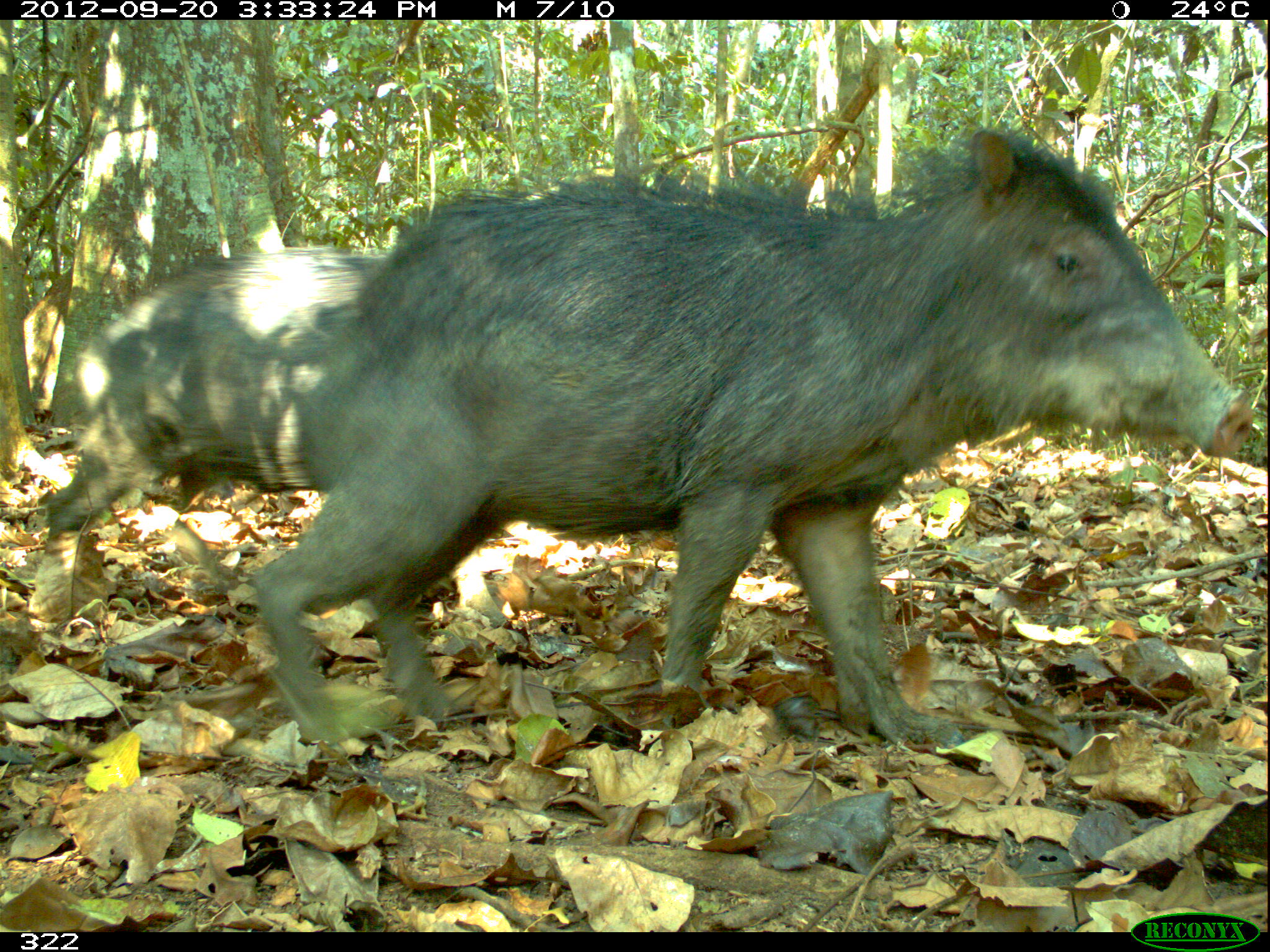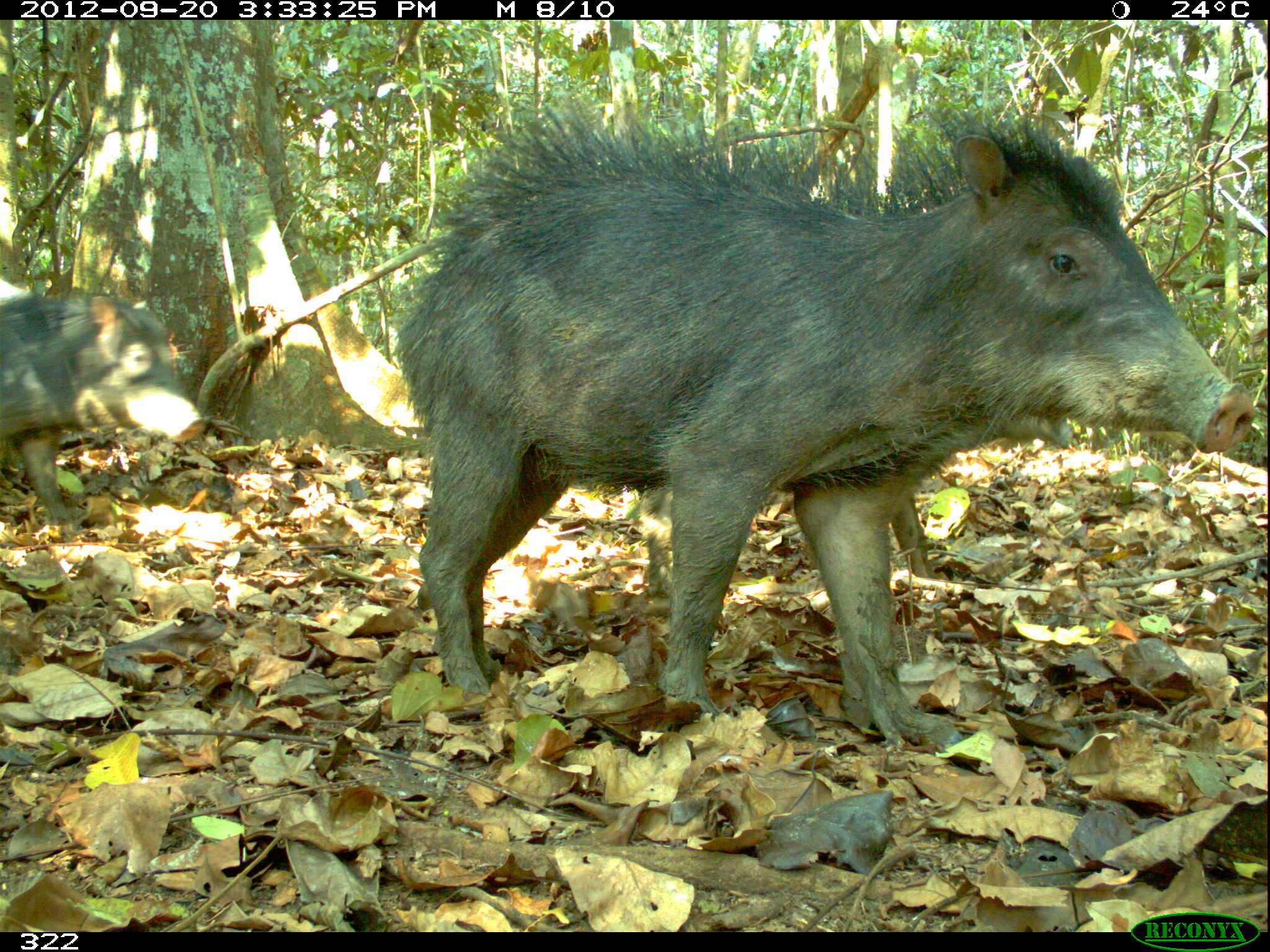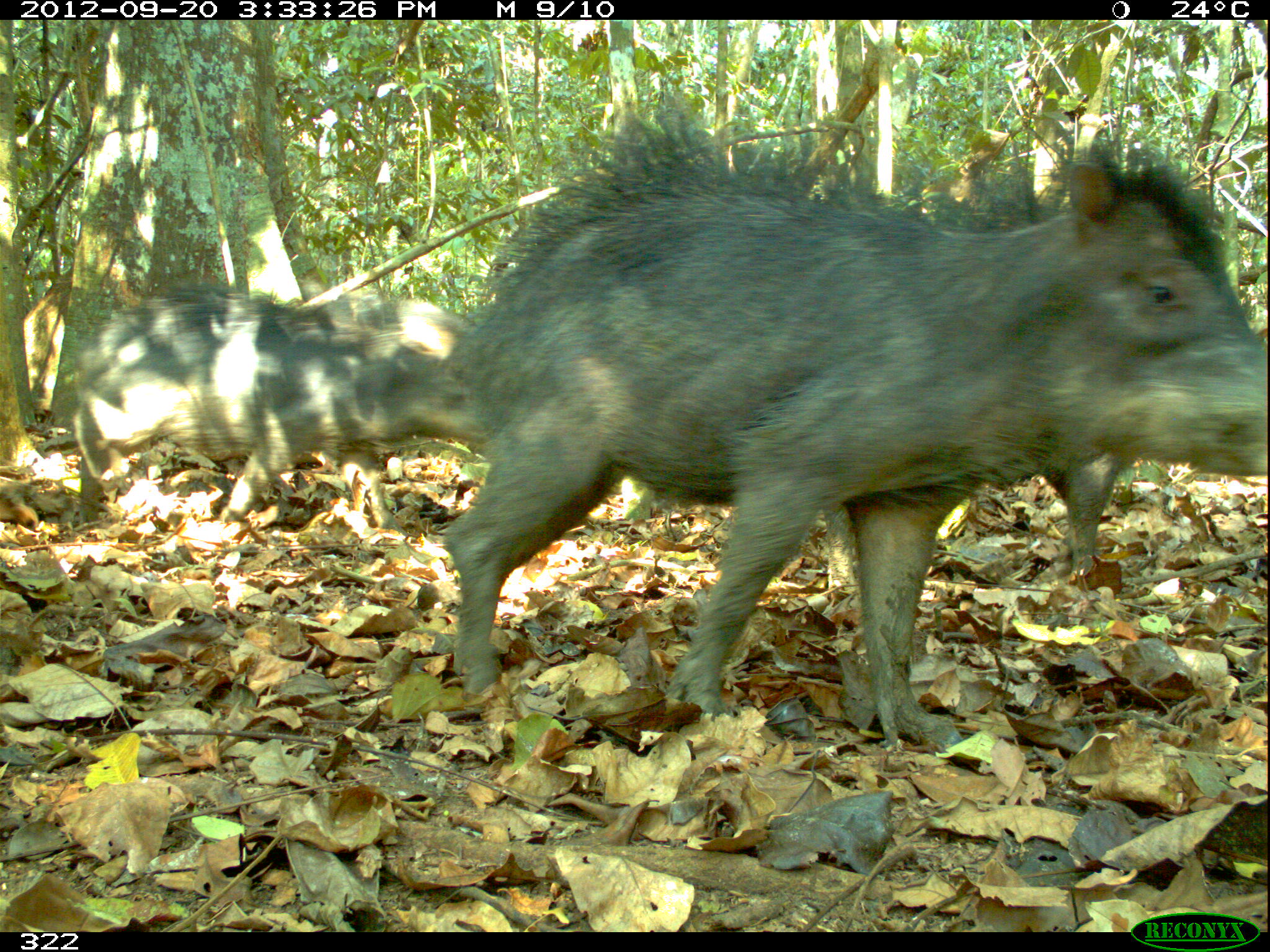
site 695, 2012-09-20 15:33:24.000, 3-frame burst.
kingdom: Animalia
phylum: Chordata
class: Mammalia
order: Artiodactyla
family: Tayassuidae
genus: Tayassu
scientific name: Tayassu pecari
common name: white-lipped peccary